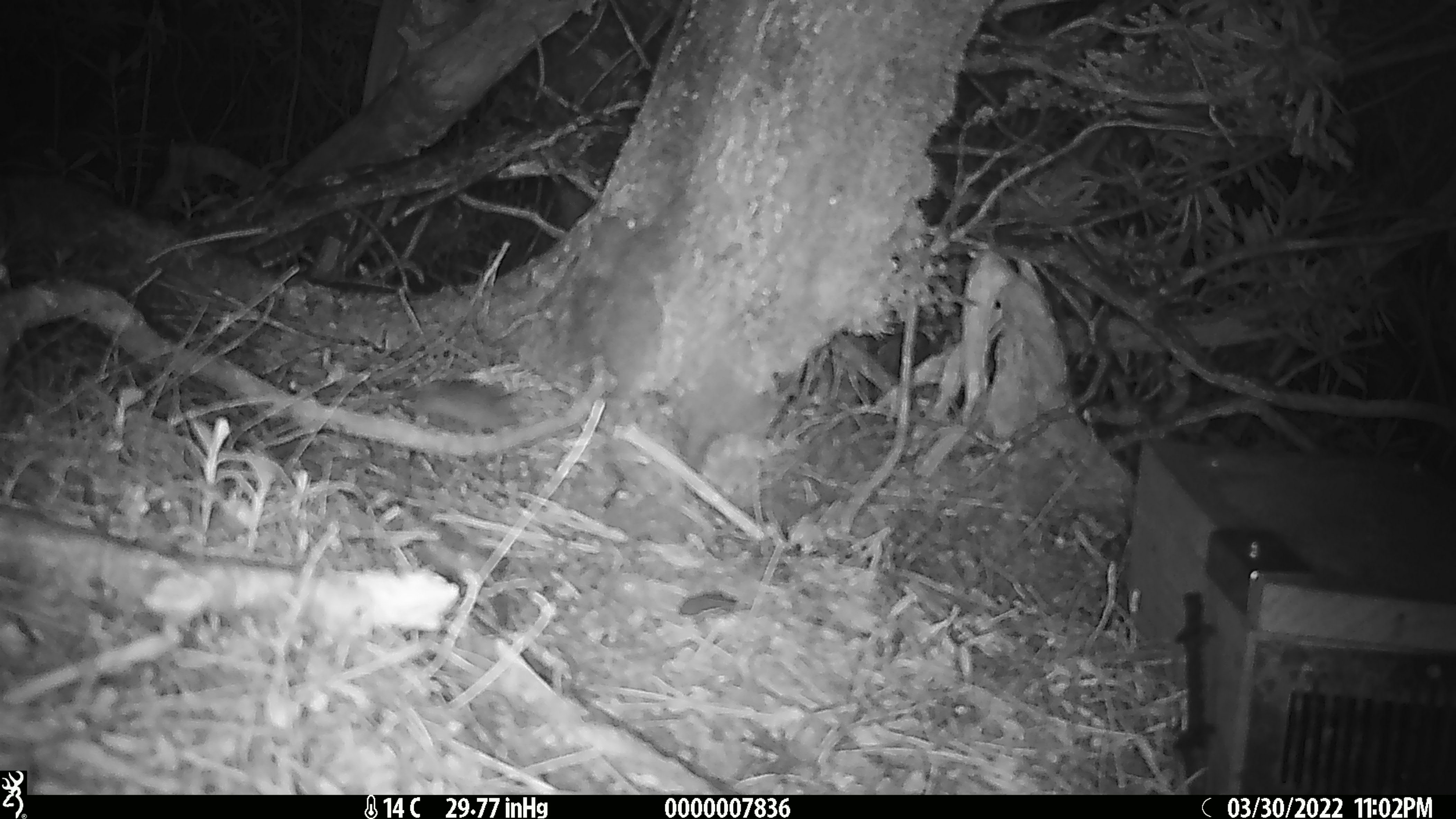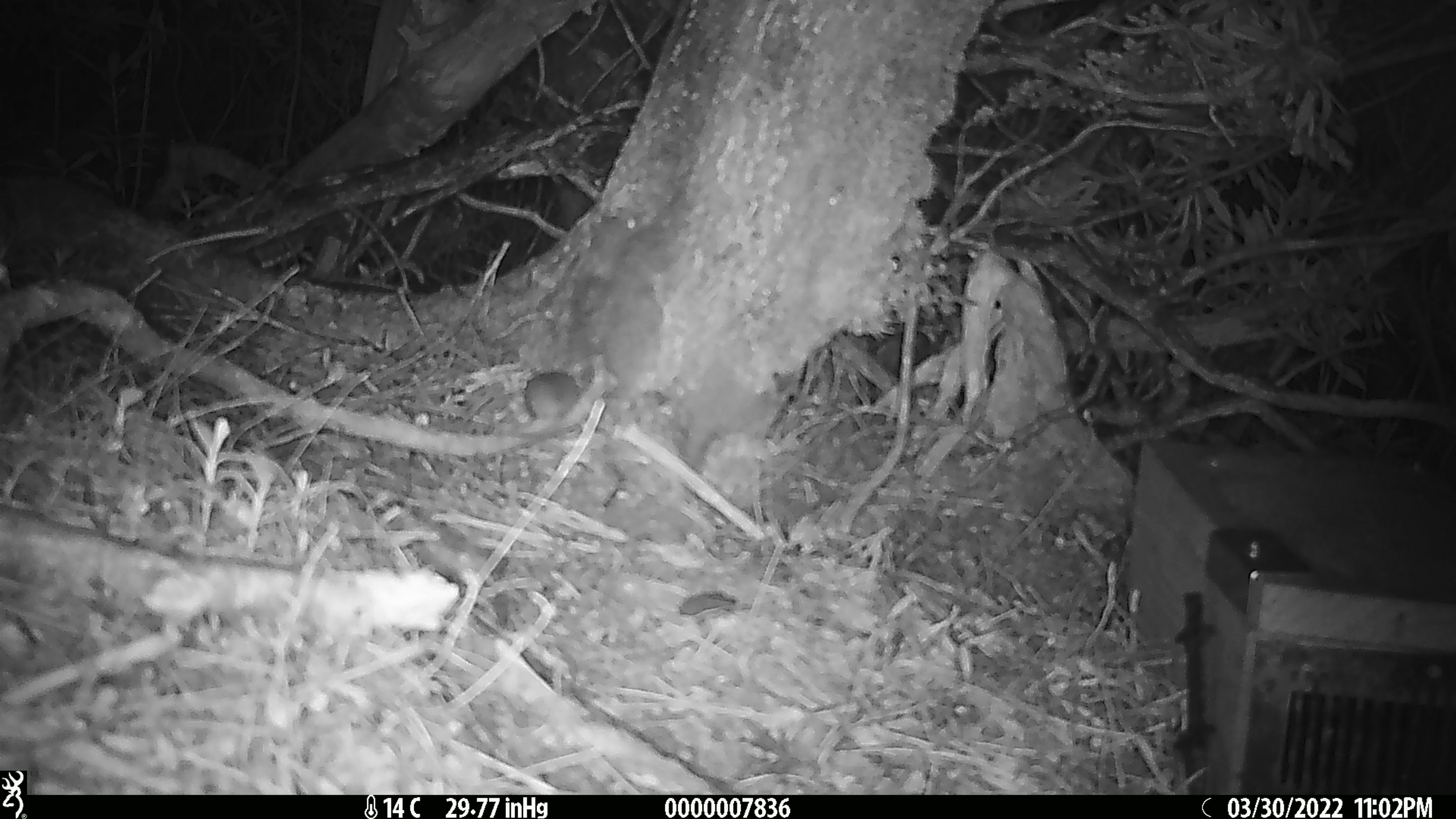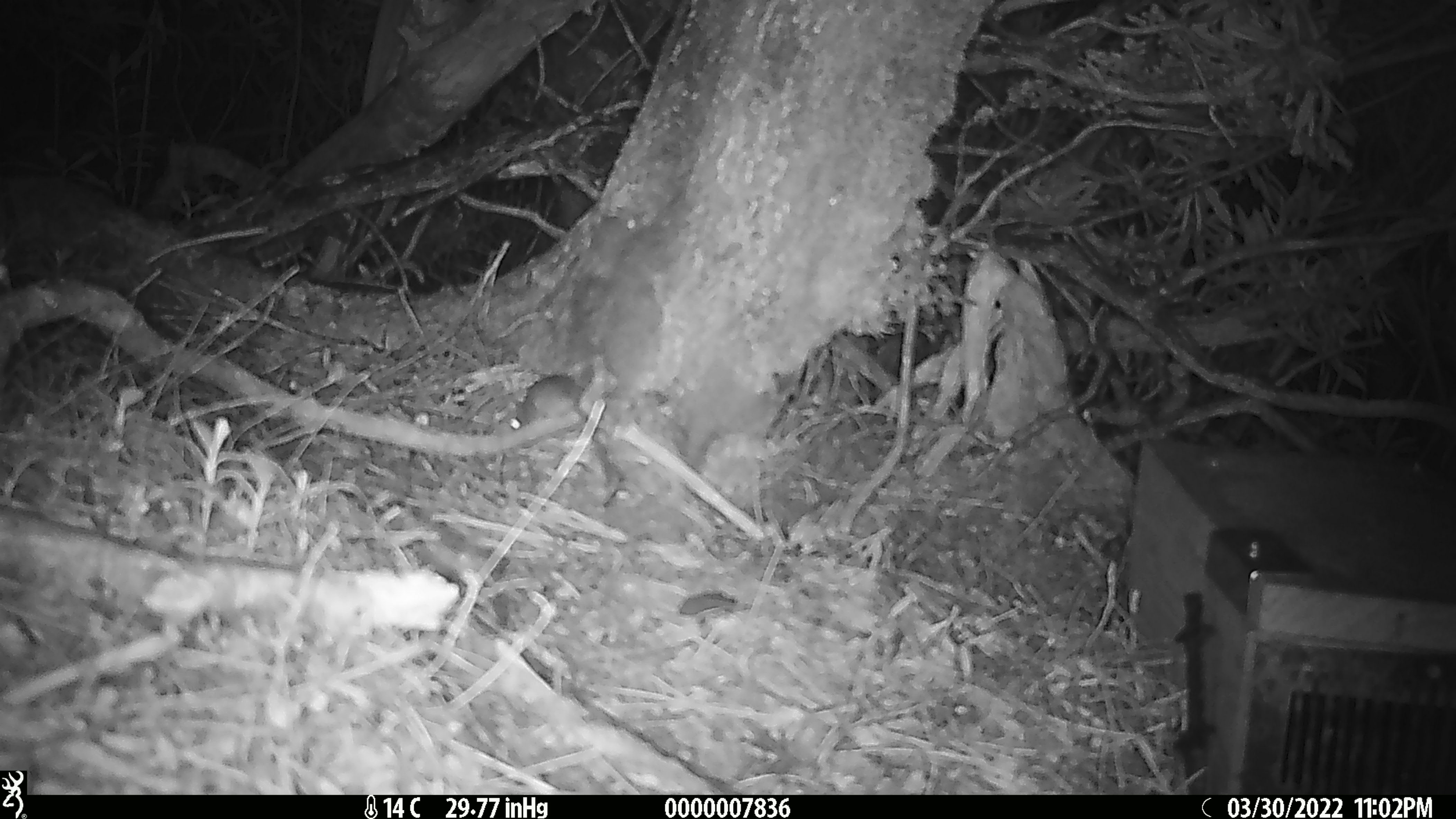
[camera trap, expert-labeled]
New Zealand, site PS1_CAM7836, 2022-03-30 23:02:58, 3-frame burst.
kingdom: Animalia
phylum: Chordata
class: Mammalia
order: Rodentia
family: Muridae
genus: Mus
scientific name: Mus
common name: mouse